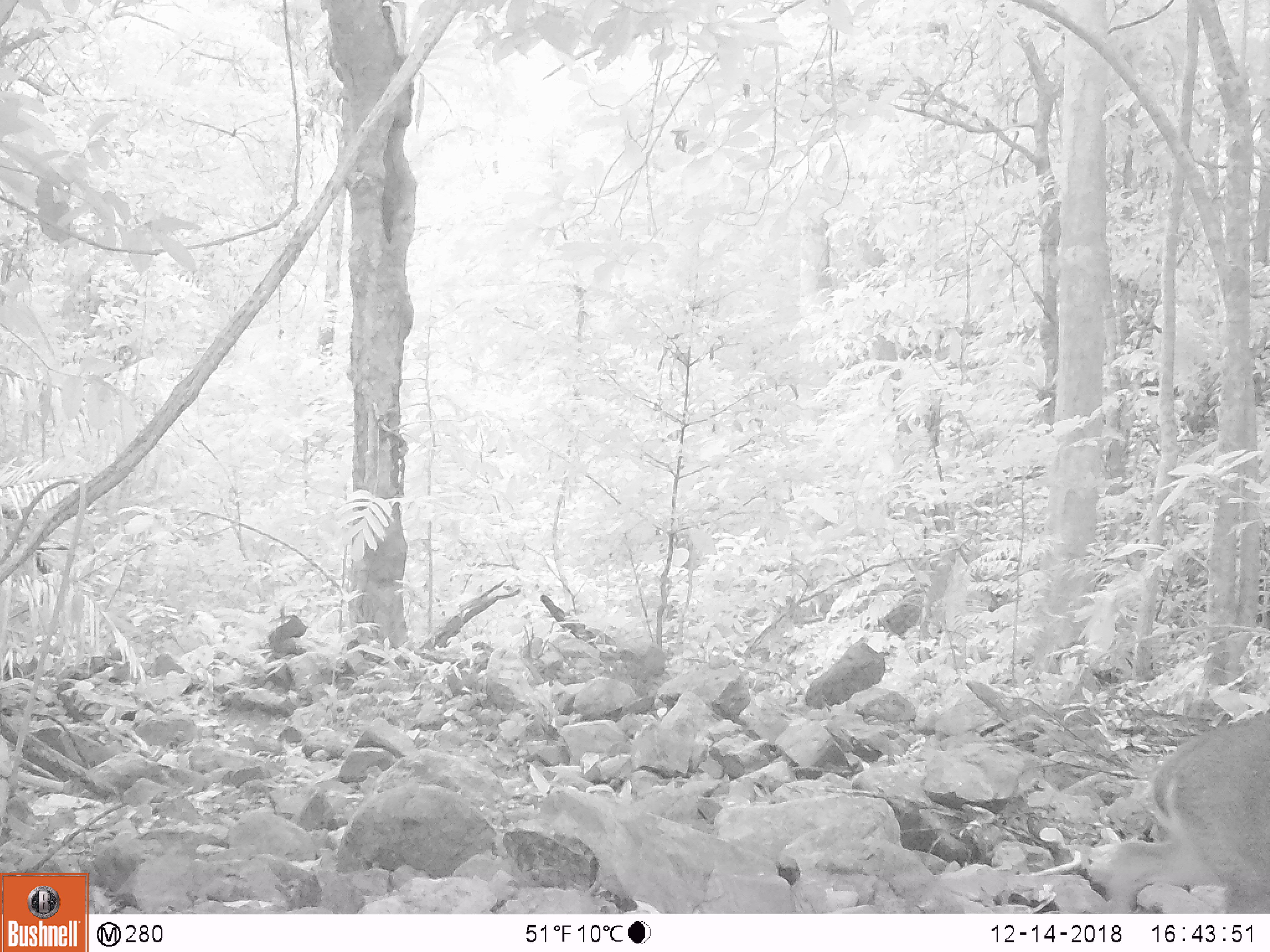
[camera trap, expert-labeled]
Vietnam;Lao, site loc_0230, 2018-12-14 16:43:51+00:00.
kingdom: Animalia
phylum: Chordata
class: Mammalia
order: Artiodactyla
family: Cervidae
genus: Muntiacus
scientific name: Muntiacus vuquangensis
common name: large-antlered muntjac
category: large antlered muntjac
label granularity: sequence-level